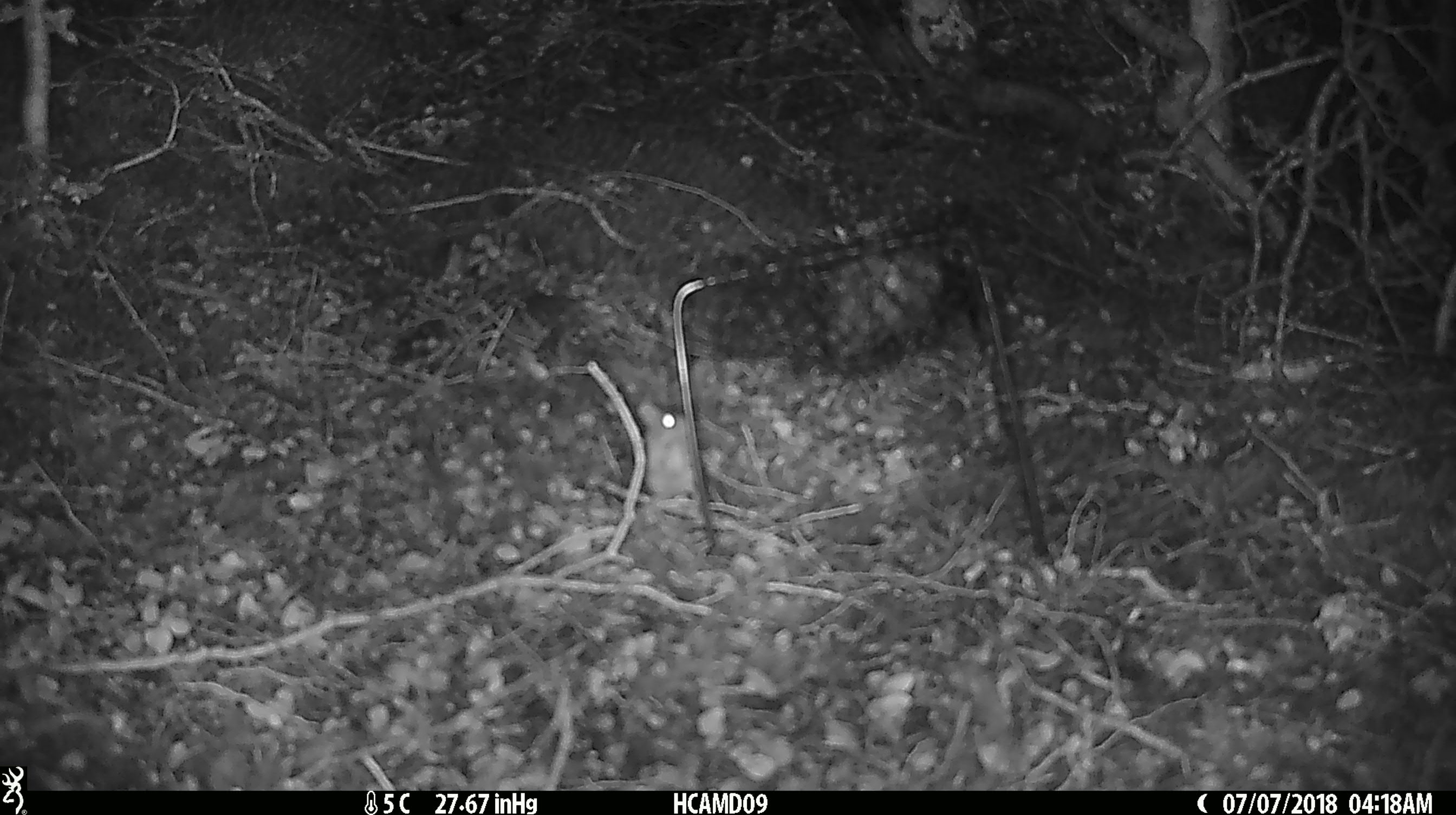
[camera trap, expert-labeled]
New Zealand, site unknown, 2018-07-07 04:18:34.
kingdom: Animalia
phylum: Chordata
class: Mammalia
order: Rodentia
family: Muridae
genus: Mus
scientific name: Mus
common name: mouse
Mouse (Mus).